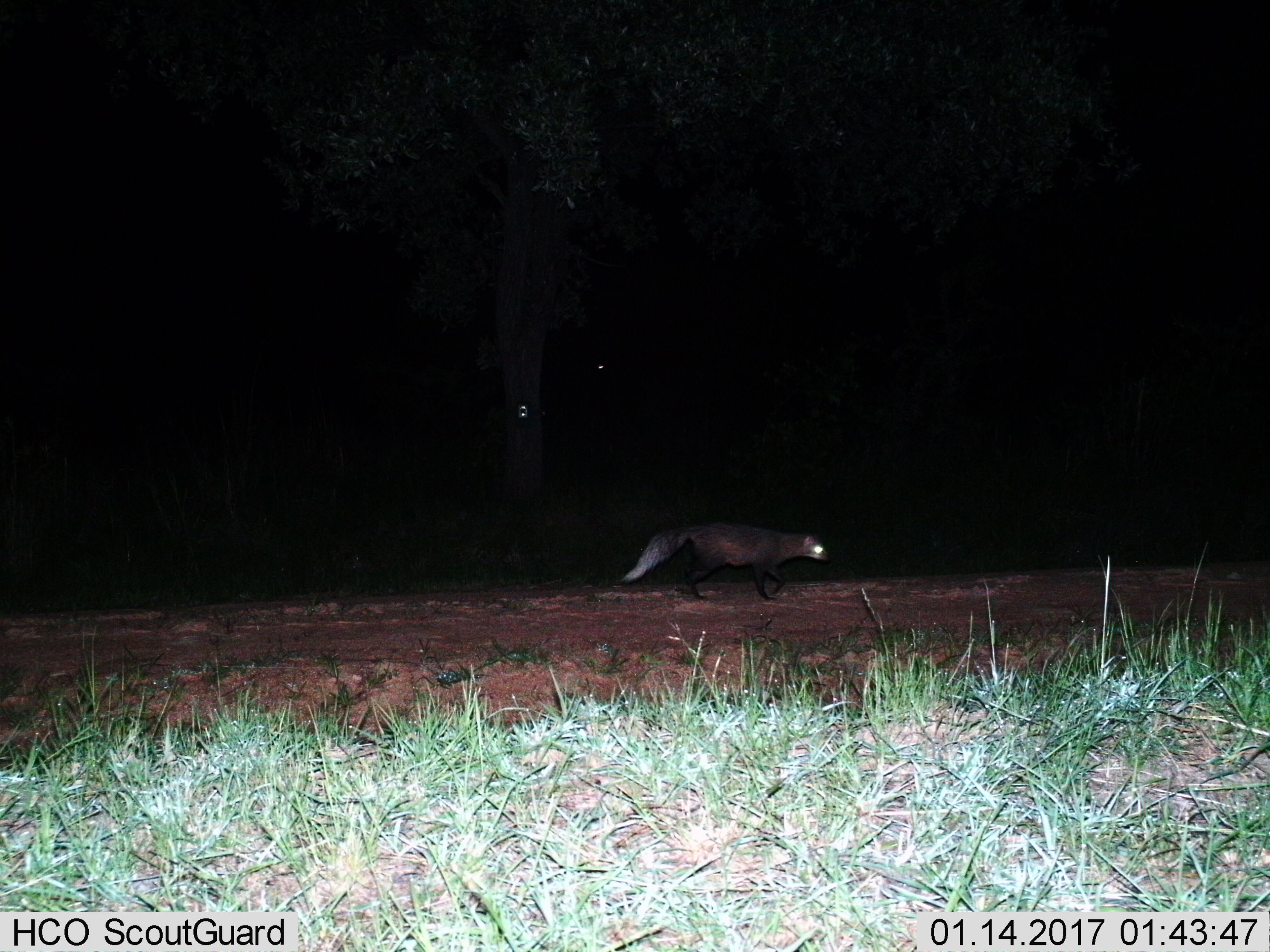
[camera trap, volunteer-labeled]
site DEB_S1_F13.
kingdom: Animalia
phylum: Chordata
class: Mammalia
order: Carnivora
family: Herpestidae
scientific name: Herpestidae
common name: mongoose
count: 1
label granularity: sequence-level